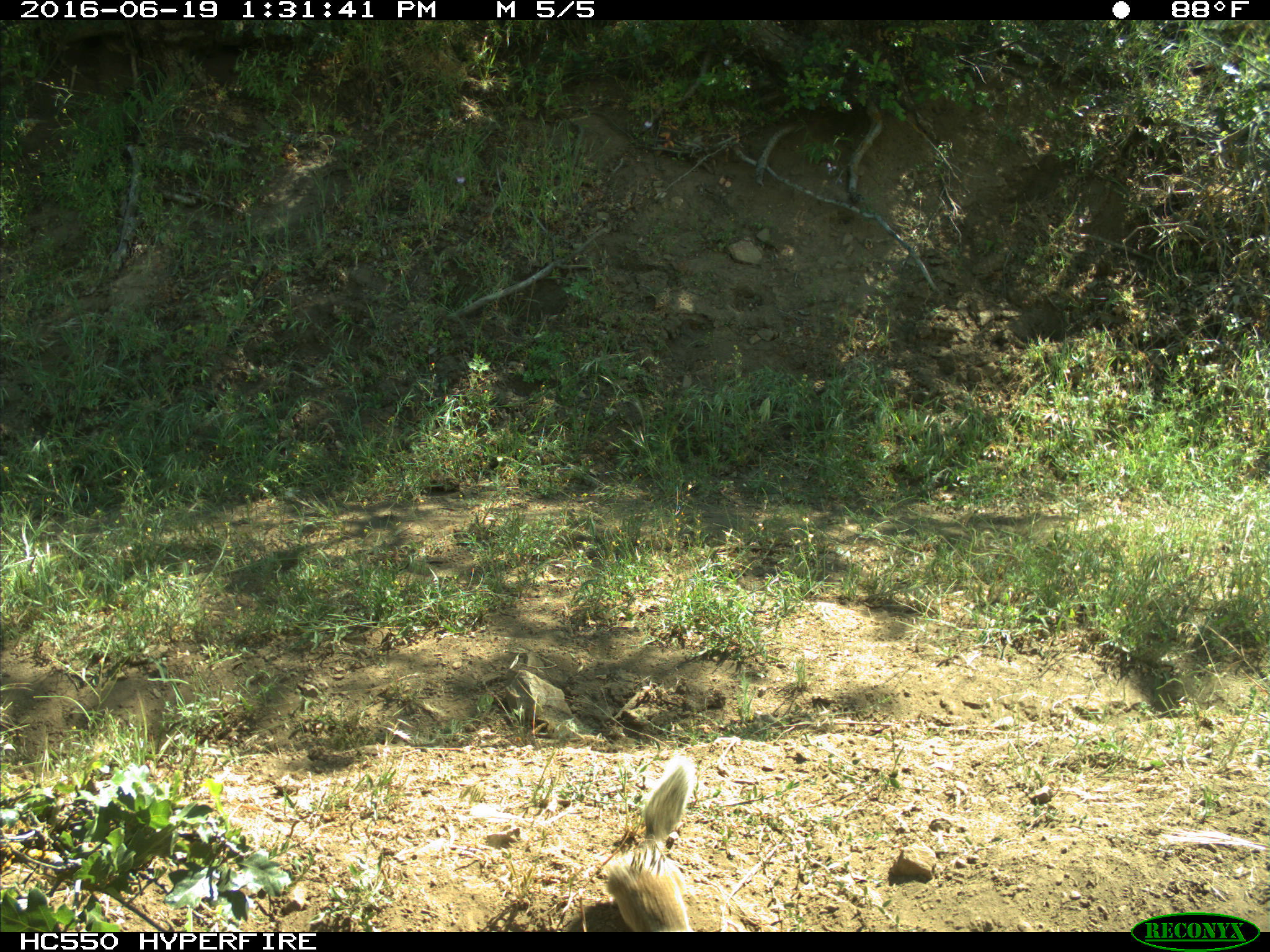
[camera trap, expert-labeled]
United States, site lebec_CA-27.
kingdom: Animalia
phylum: Chordata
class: Mammalia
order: Rodentia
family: Sciuridae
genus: Otospermophilus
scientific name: Otospermophilus beecheyi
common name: california ground squirrel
Otospermophilus beecheyi (california ground squirrel).